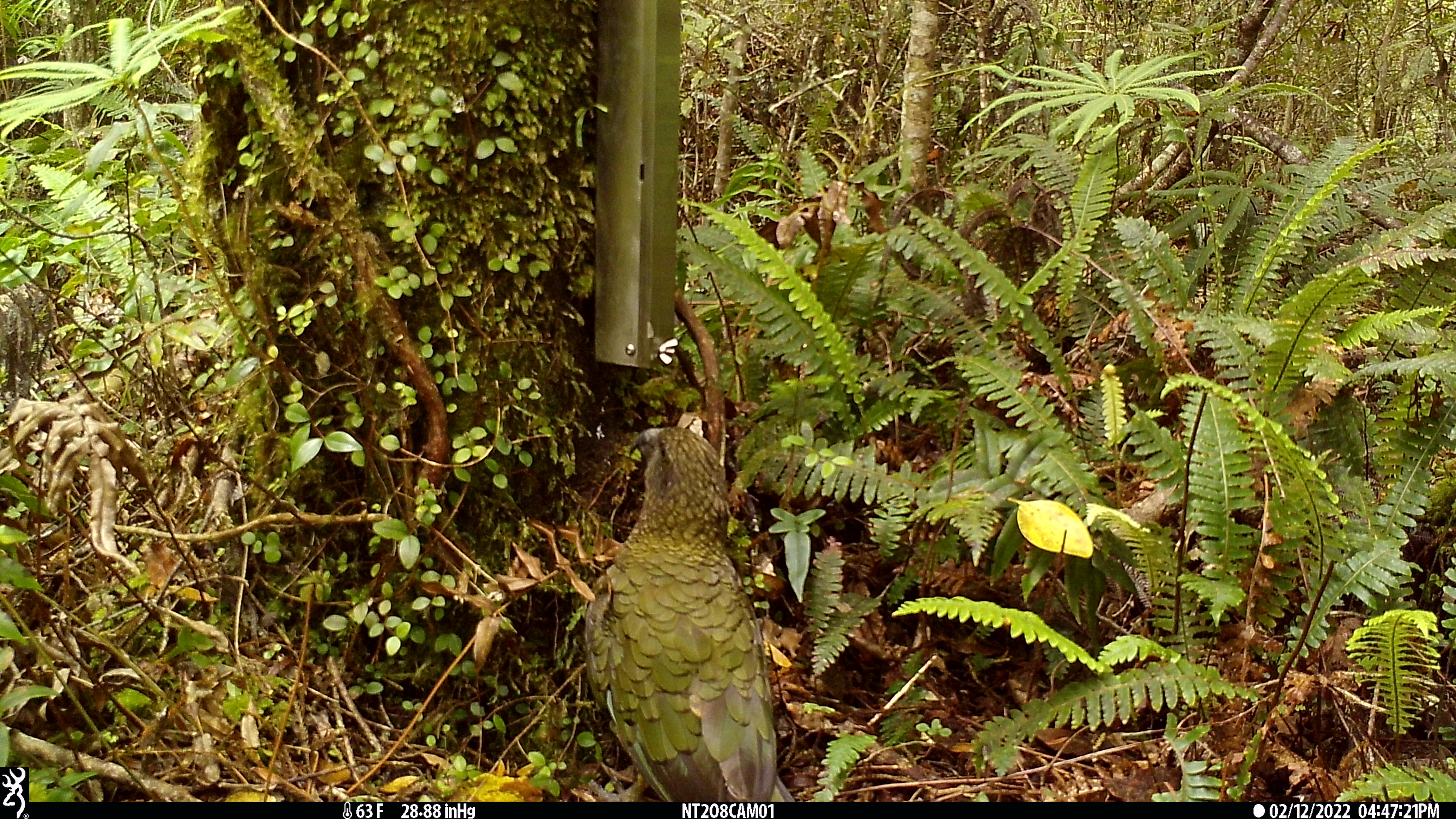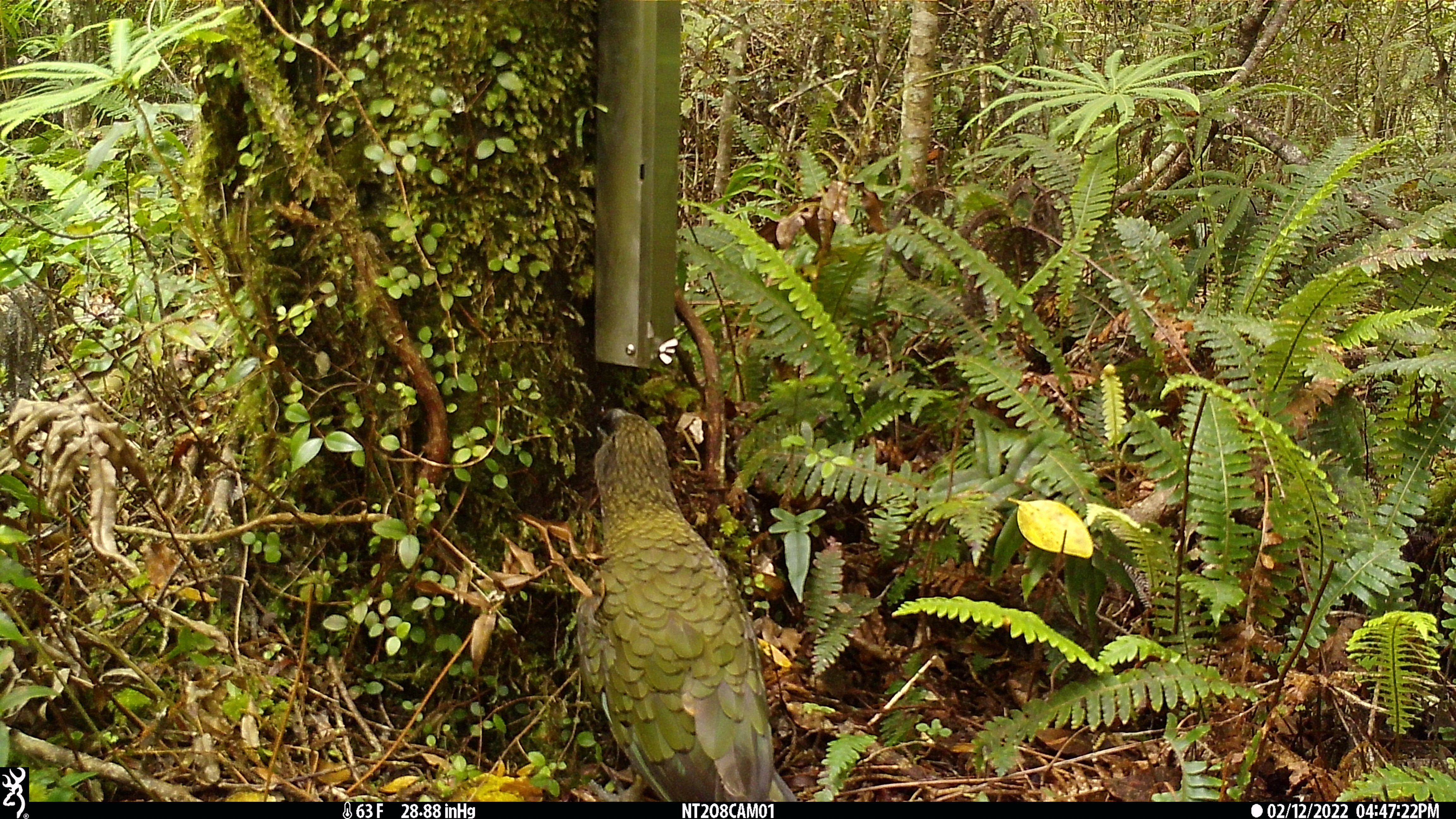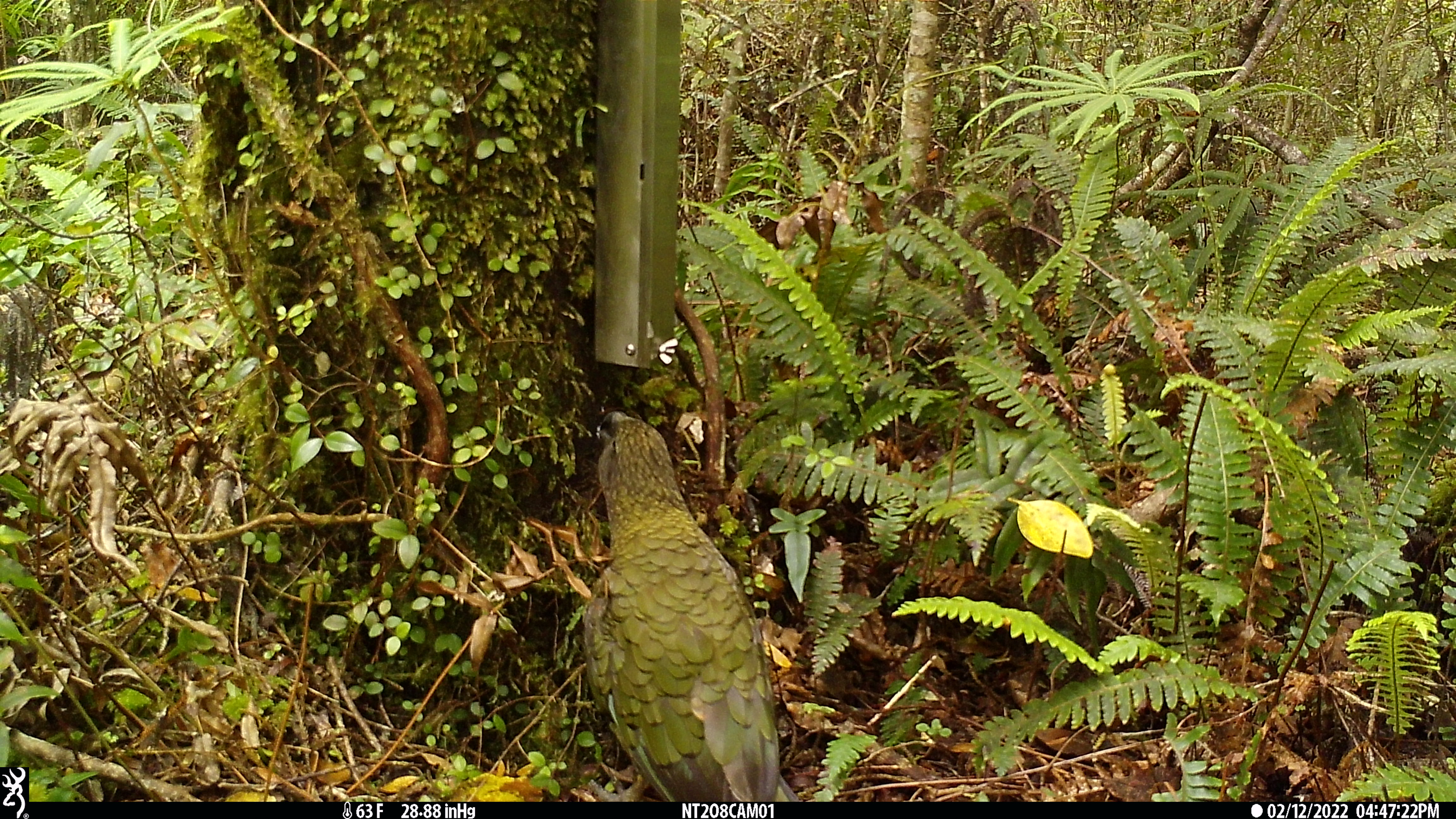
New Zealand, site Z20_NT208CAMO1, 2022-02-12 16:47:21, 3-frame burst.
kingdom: Animalia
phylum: Chordata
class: Aves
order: Psittaciformes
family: Strigopidae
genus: Nestor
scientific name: Nestor notabilis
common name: kea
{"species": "kea (Nestor notabilis)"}